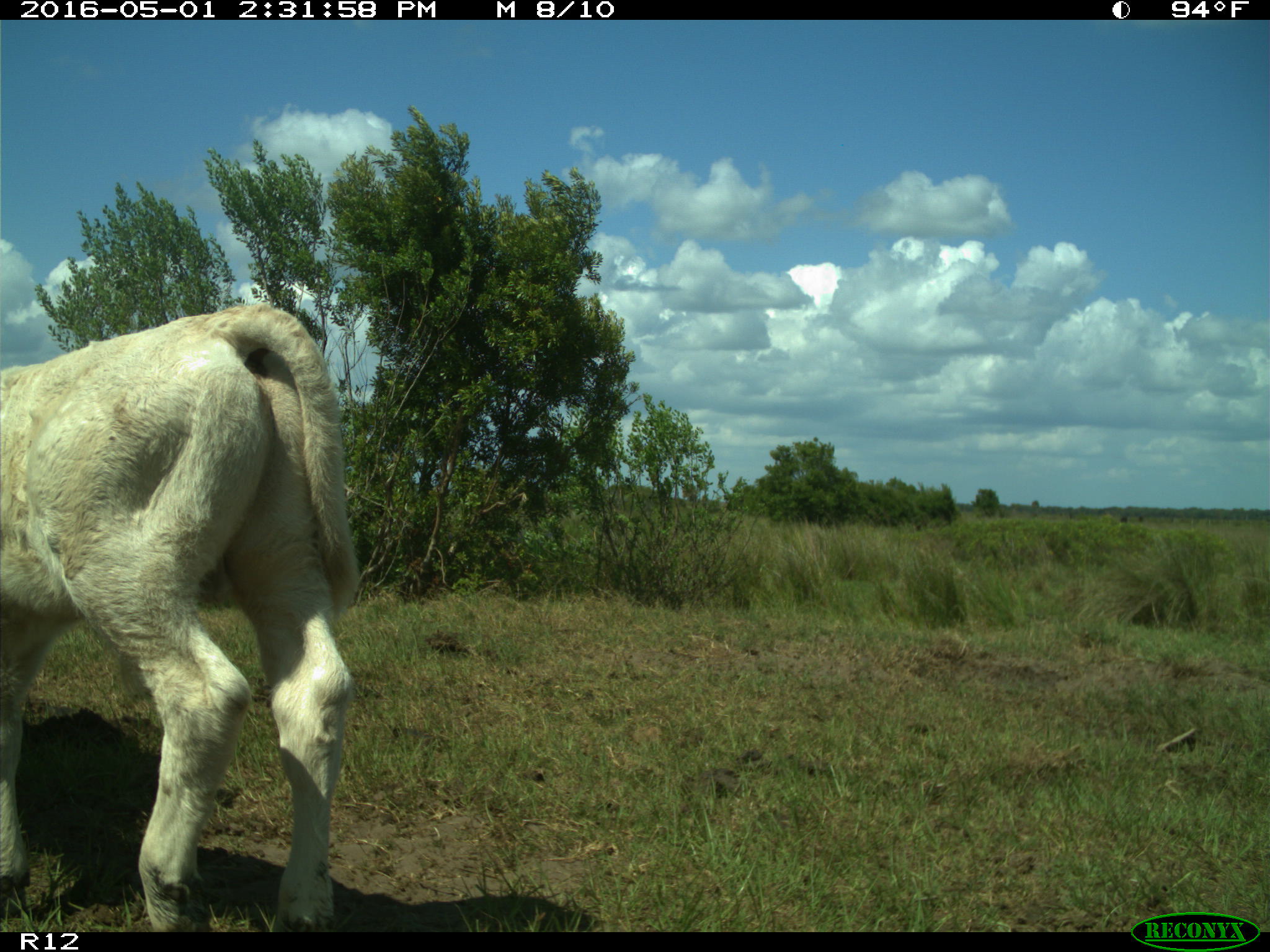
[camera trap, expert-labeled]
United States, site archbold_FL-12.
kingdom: Animalia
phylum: Chordata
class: Mammalia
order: Artiodactyla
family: Bovidae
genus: Bos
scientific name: Bos taurus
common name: domestic cow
Bos taurus (domestic cow).